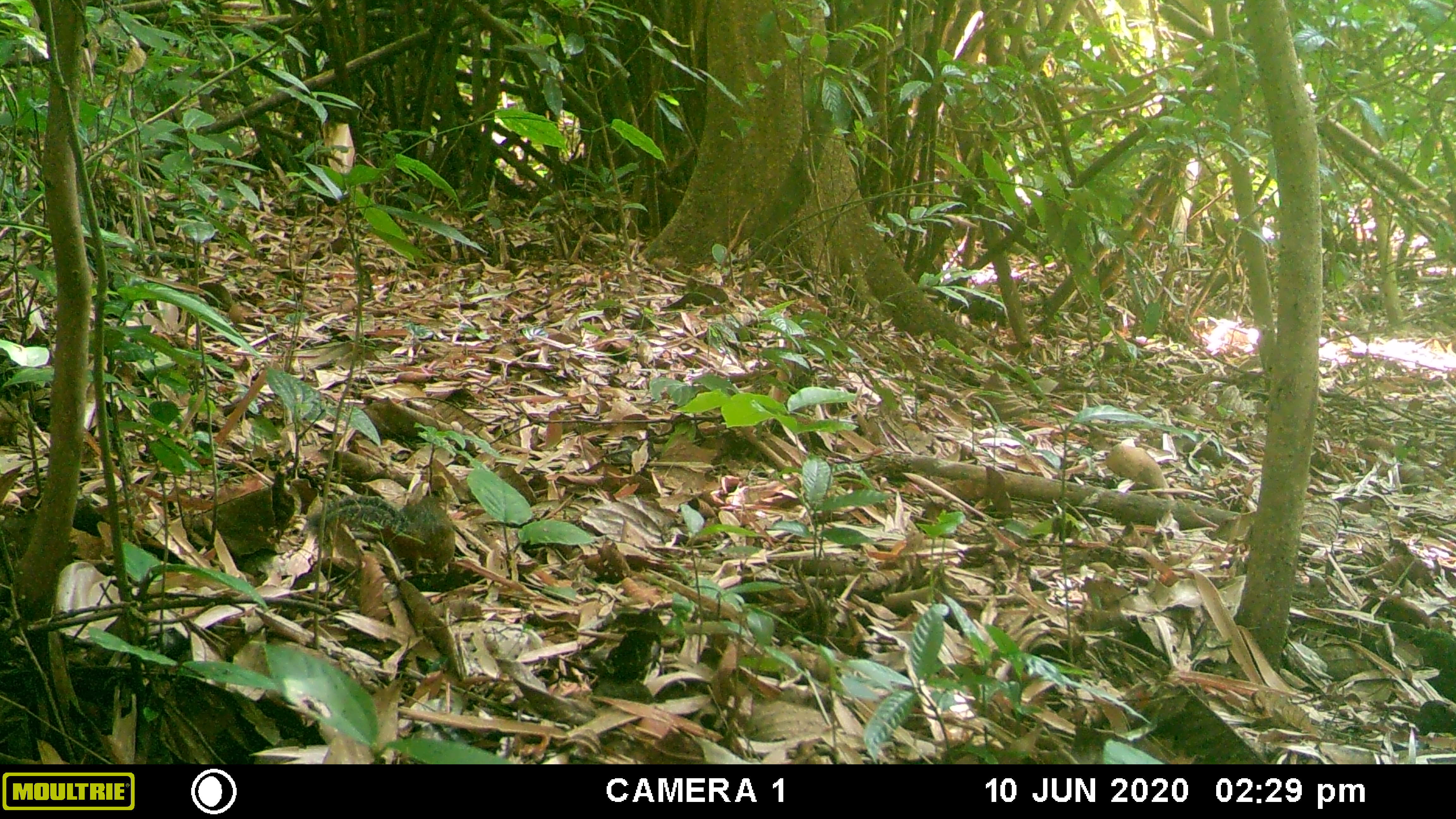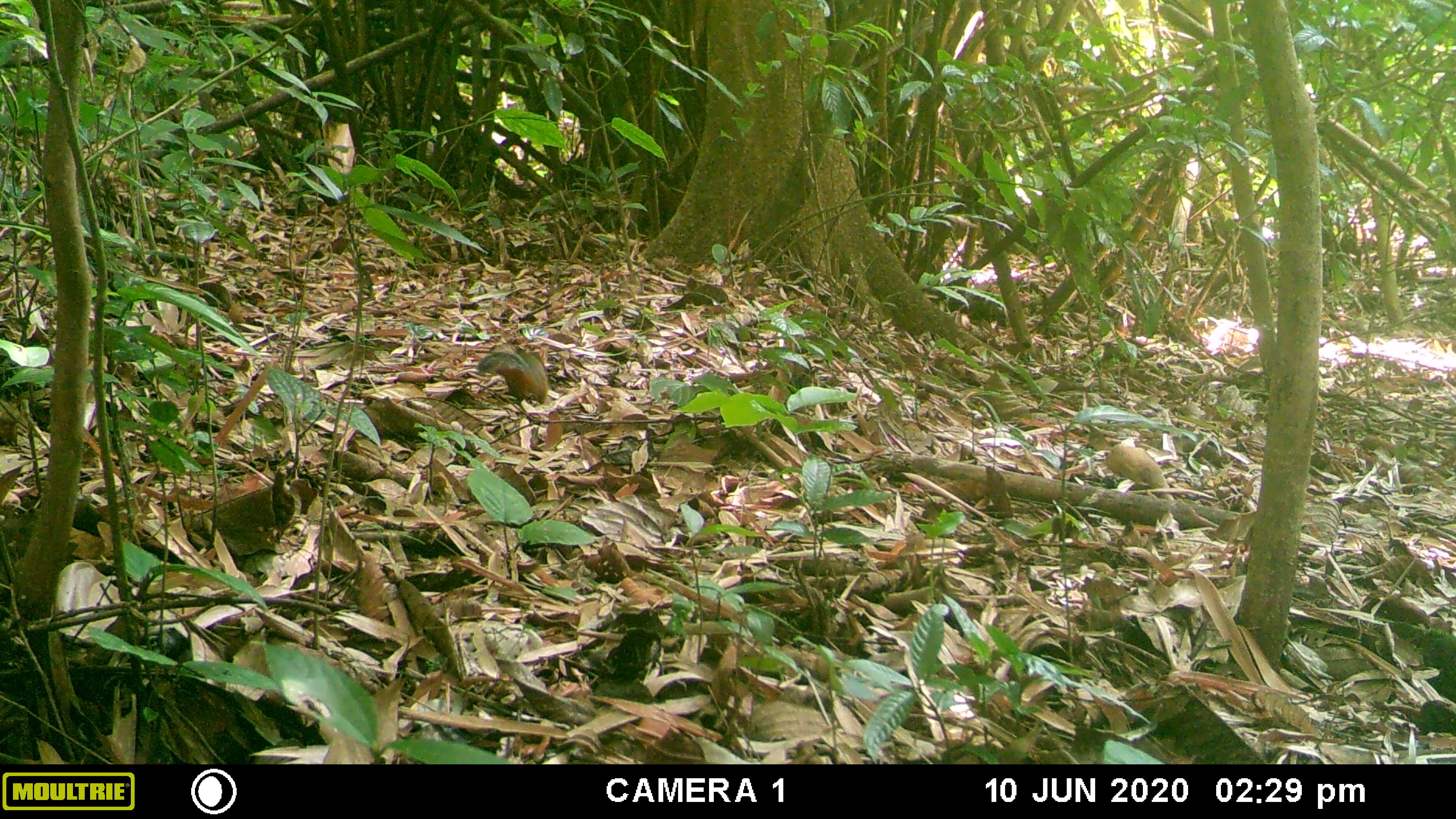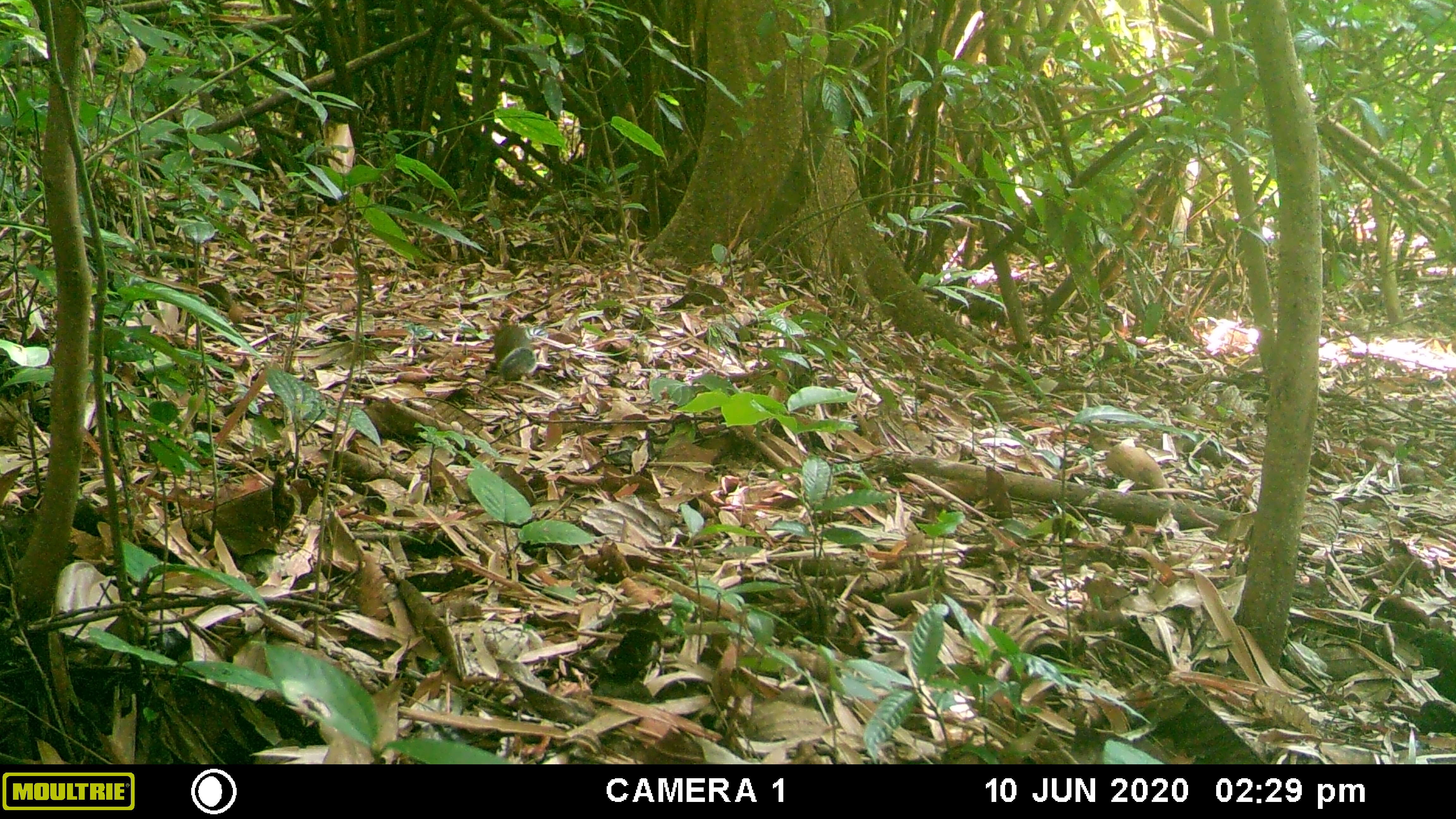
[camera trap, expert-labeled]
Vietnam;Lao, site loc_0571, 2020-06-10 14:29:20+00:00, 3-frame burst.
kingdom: Animalia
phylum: Chordata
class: Mammalia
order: Rodentia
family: Sciuridae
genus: Dremomys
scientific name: Dremomys rufigenis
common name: red-cheeked squirrel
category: red cheeked squirrel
Red cheeked squirrel (red-cheeked squirrel) (Dremomys rufigenis). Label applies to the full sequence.